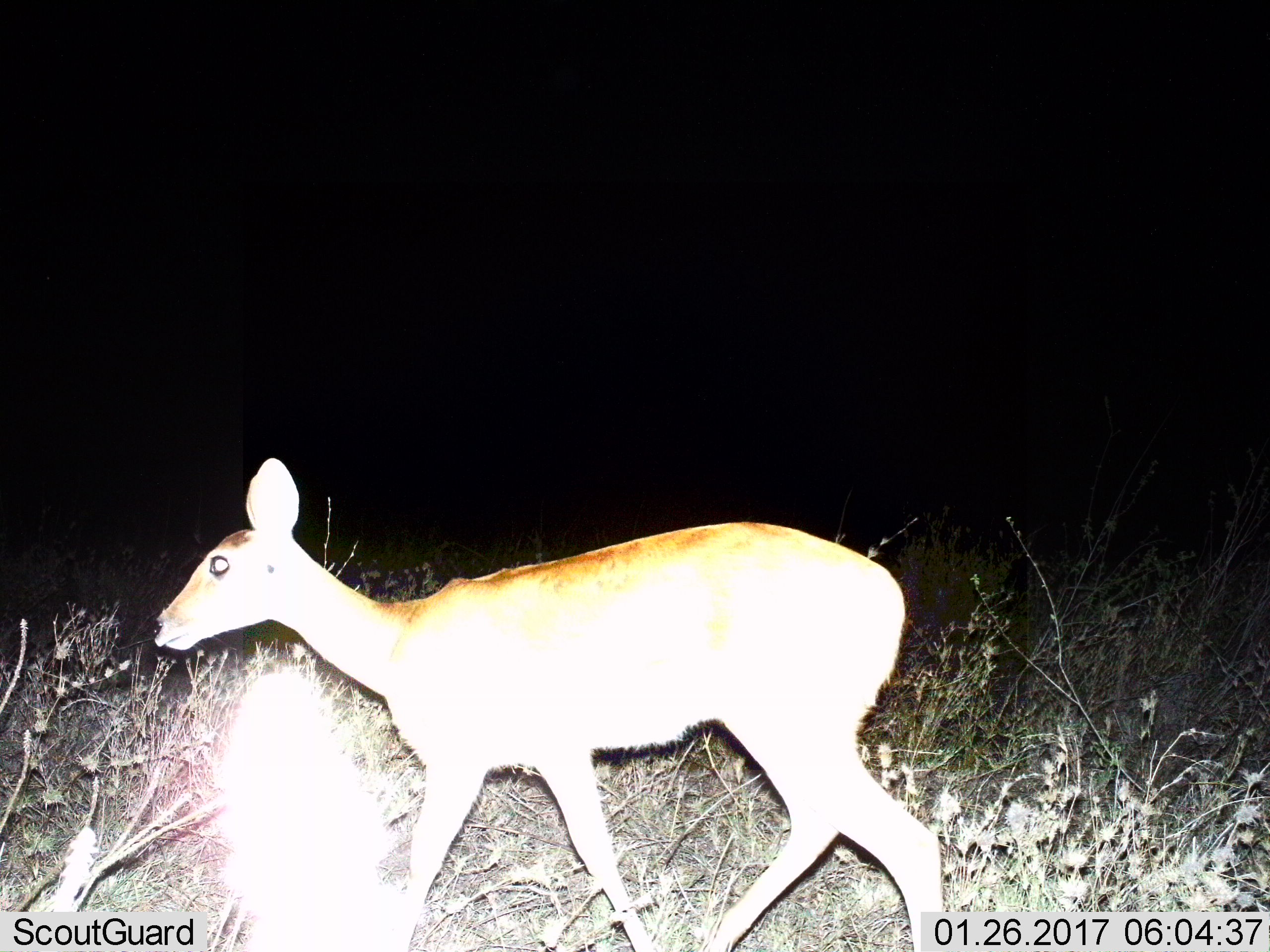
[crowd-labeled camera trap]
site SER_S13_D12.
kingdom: Animalia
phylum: Chordata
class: Mammalia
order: Artiodactyla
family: Bovidae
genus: Redunca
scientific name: Redunca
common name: reedbuck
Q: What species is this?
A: Reedbuck (Redunca).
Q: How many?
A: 1.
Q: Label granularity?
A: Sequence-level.